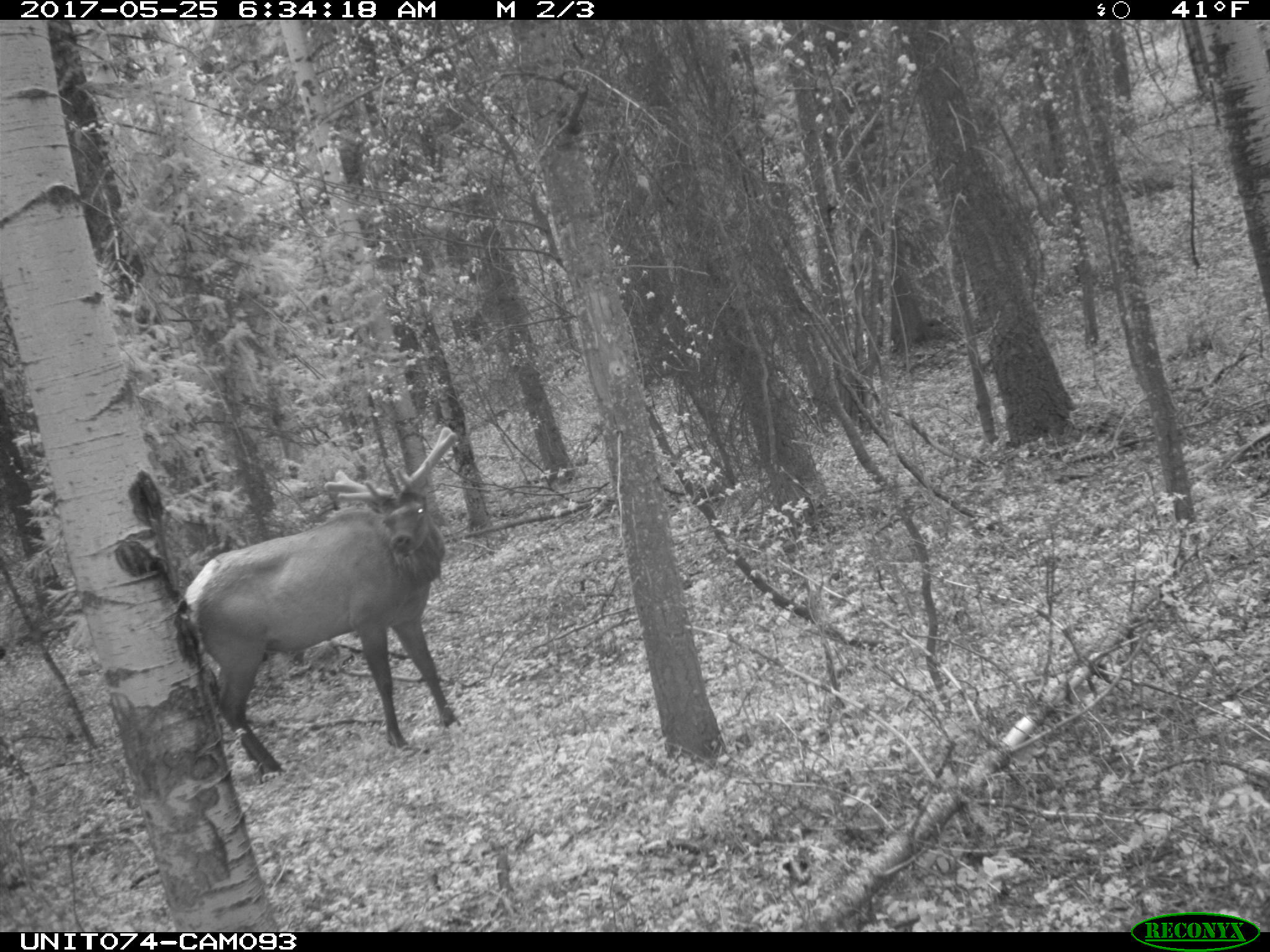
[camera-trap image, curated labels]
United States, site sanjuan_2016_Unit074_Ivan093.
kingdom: Animalia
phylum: Chordata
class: Mammalia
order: Artiodactyla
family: Cervidae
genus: Cervus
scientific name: Cervus elaphus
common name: red deer